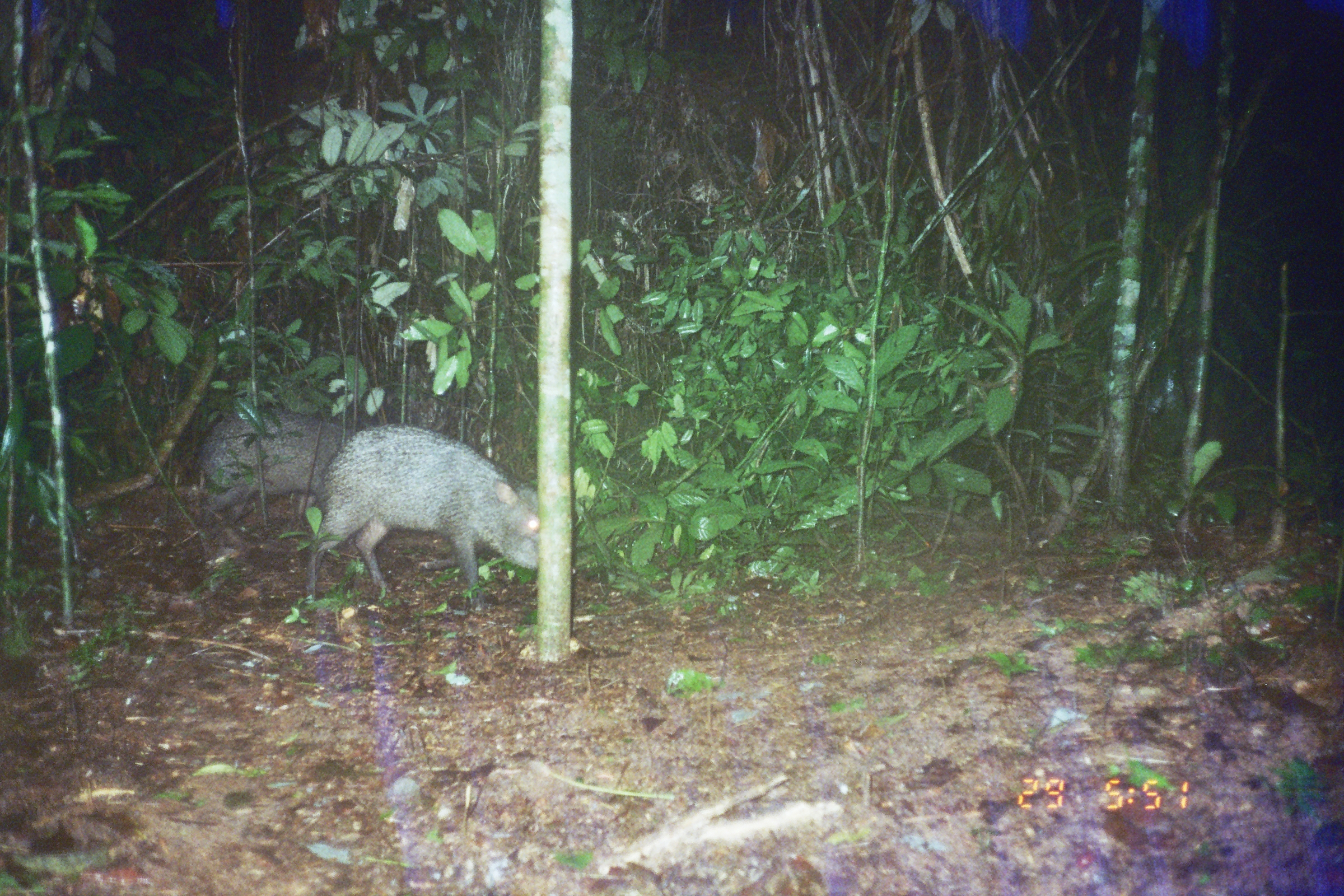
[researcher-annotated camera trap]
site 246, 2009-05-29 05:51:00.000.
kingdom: Animalia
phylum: Chordata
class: Mammalia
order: Artiodactyla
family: Tayassuidae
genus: Pecari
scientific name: Pecari tajacu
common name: collared peccary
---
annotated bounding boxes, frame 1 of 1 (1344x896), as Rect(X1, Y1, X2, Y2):
pecari tajacu: Rect(305, 422, 546, 618); Rect(187, 408, 367, 551)